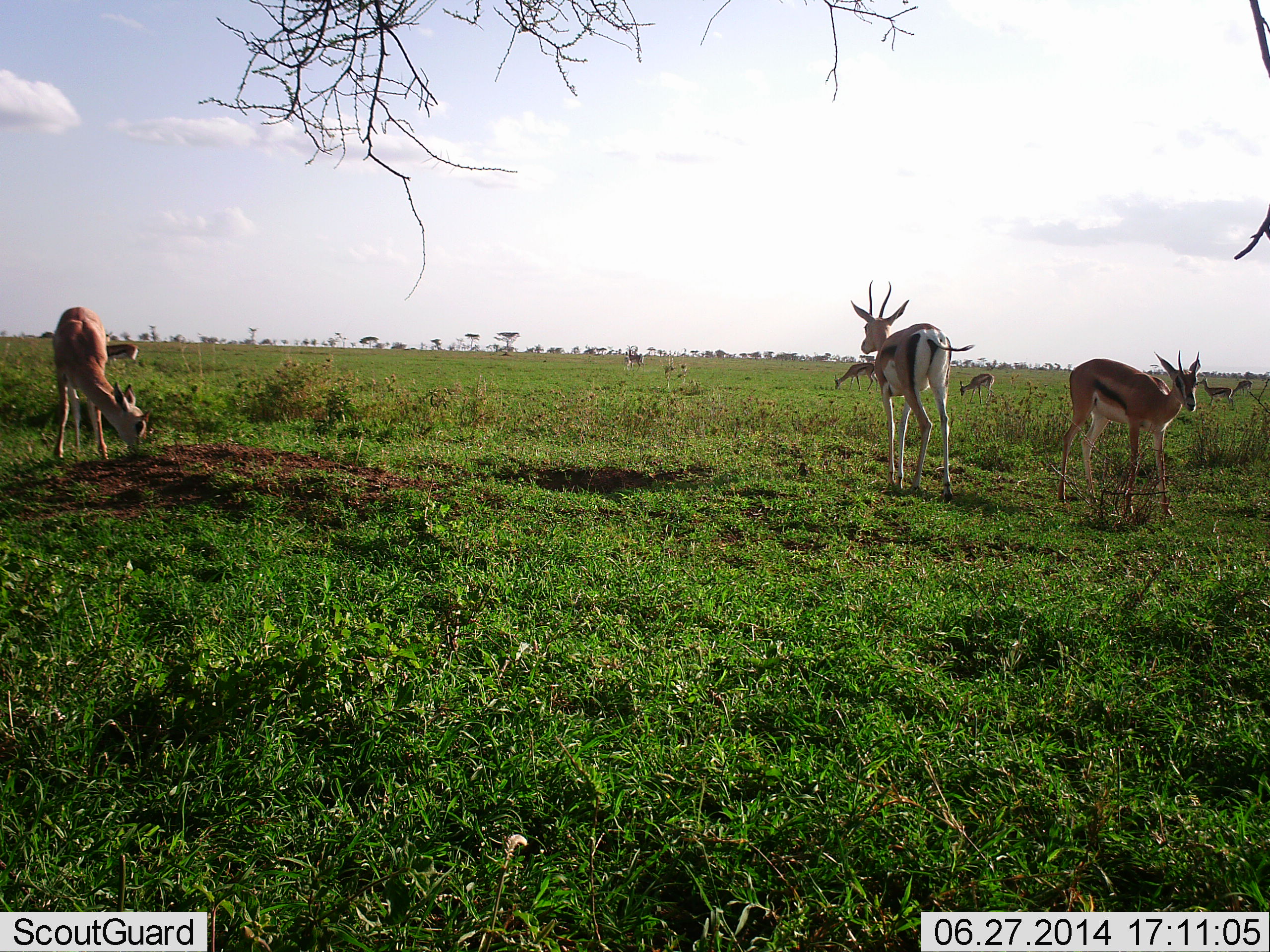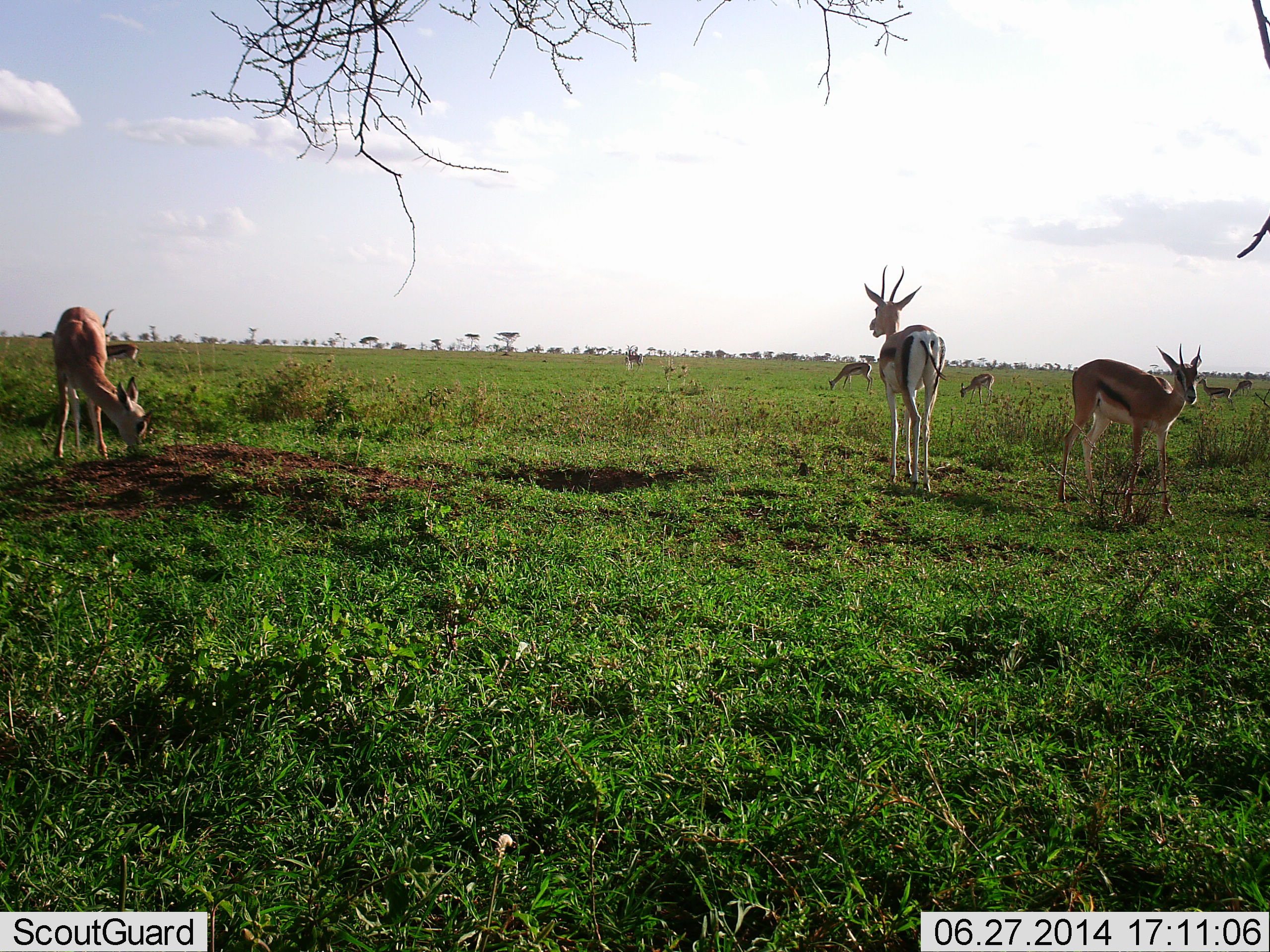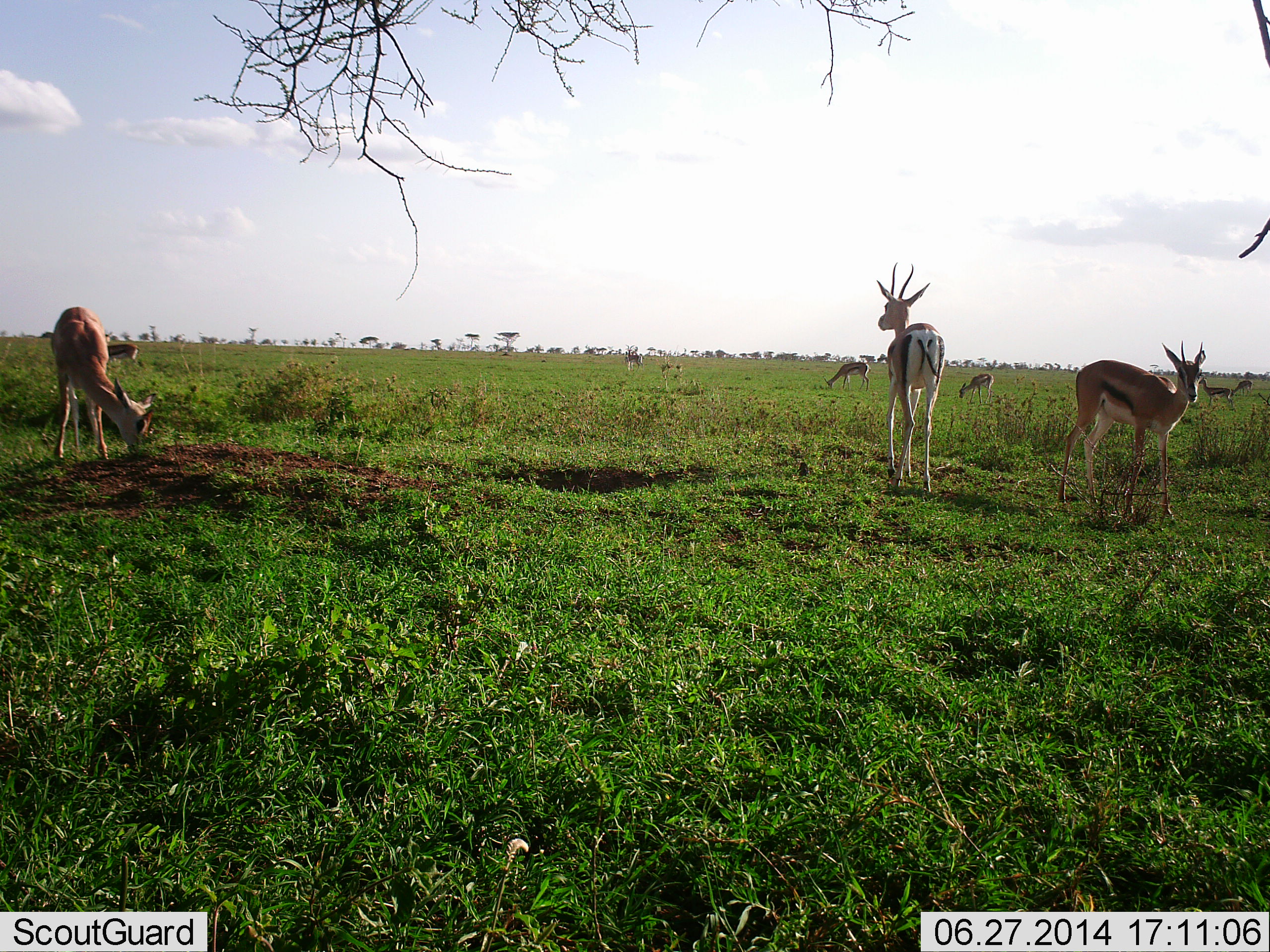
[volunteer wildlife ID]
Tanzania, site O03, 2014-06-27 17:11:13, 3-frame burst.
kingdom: Animalia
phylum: Chordata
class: Mammalia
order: Artiodactyla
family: Bovidae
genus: Eudorcas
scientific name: Eudorcas thomsonii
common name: thomson's gazelle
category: gazellethomsons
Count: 7.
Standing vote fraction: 80%.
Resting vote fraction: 0%.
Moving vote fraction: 10%.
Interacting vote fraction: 0%.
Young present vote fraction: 5%.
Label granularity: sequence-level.